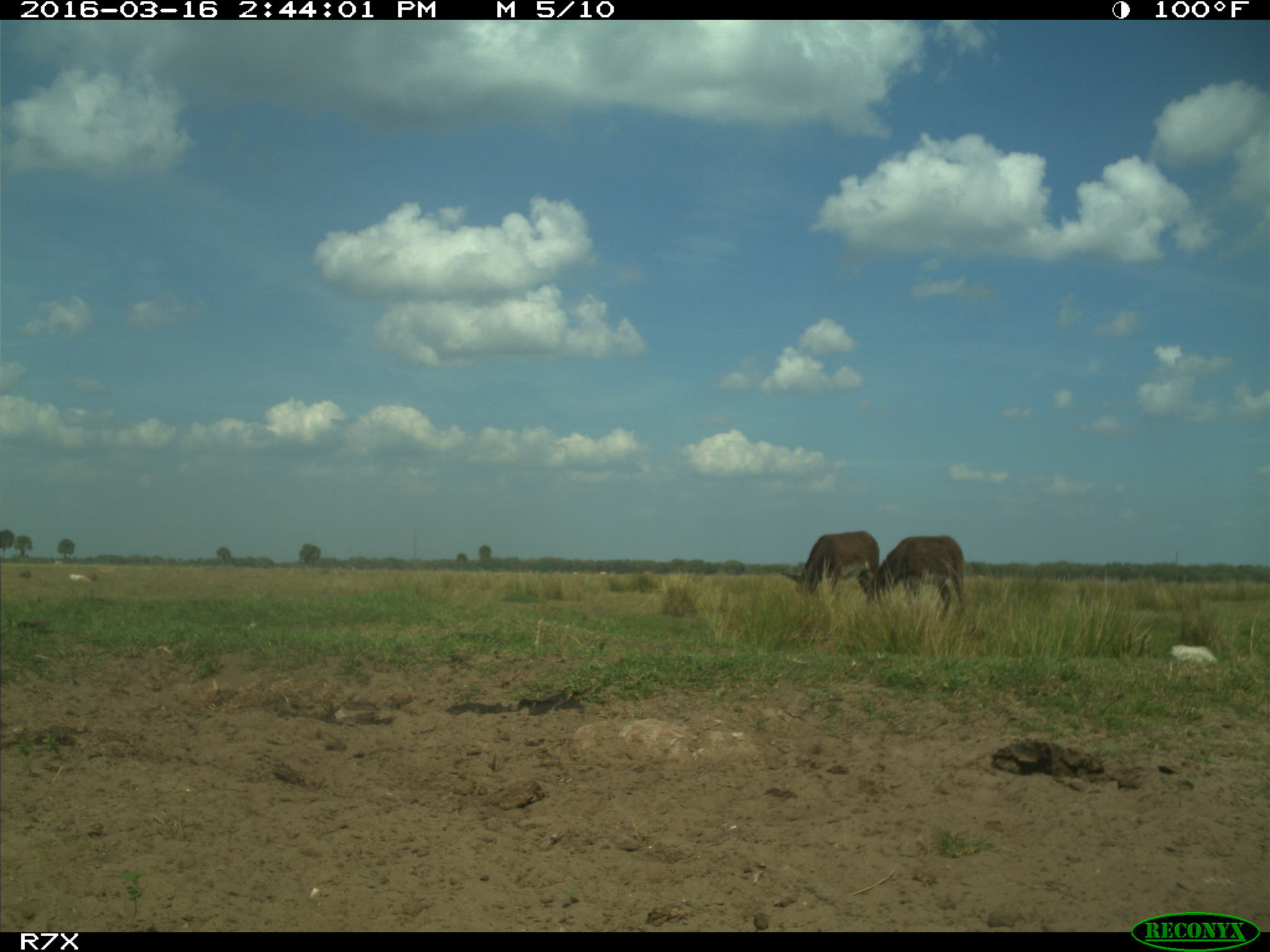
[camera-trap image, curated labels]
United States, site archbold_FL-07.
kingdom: Animalia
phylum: Chordata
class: Mammalia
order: Artiodactyla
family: Bovidae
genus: Bos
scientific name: Bos taurus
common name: domestic cow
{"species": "Bos taurus (domestic cow)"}